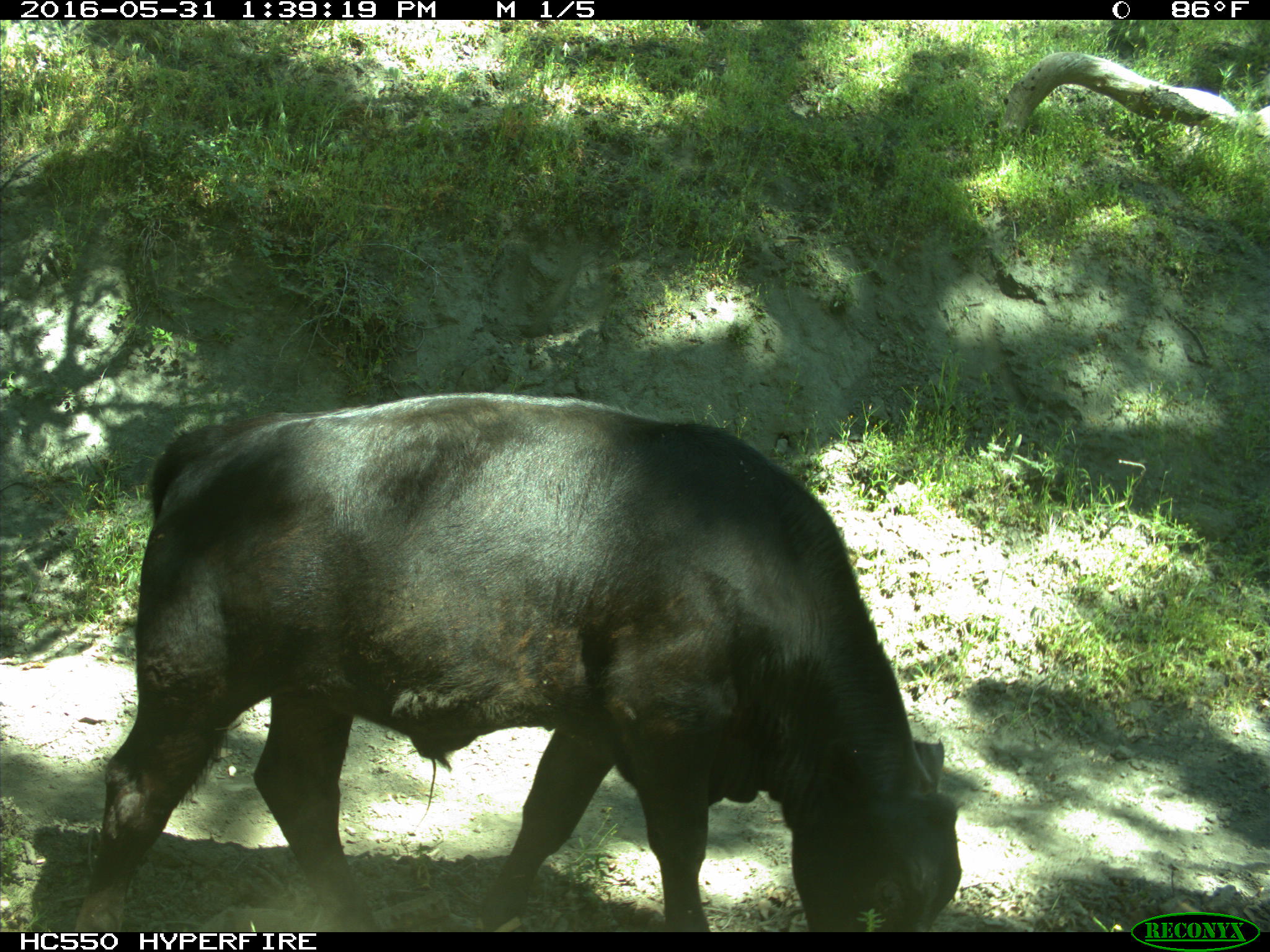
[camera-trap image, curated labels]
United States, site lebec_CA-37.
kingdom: Animalia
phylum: Chordata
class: Mammalia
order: Artiodactyla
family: Bovidae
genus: Bos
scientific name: Bos taurus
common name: domestic cow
Bos taurus (domestic cow).